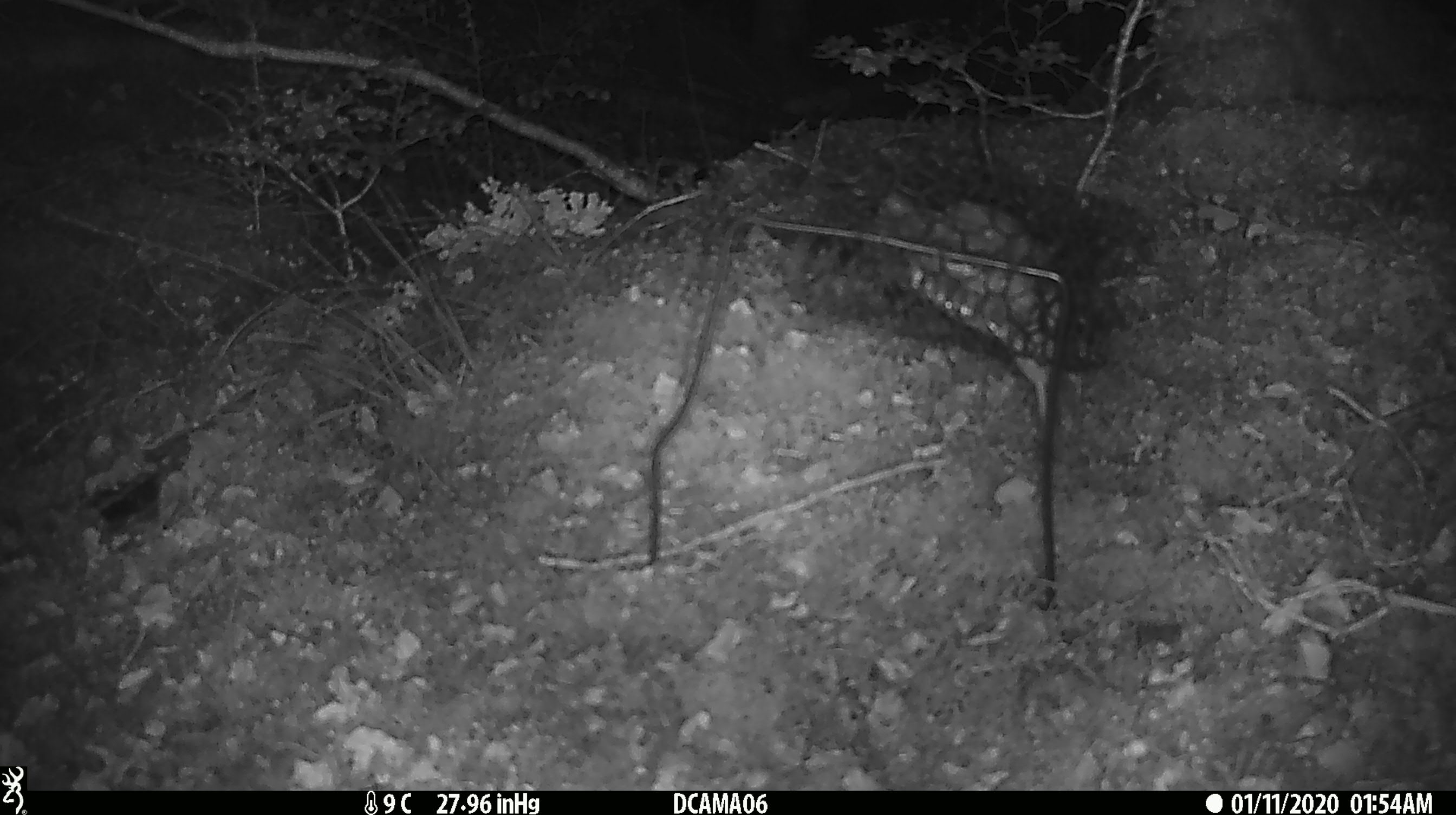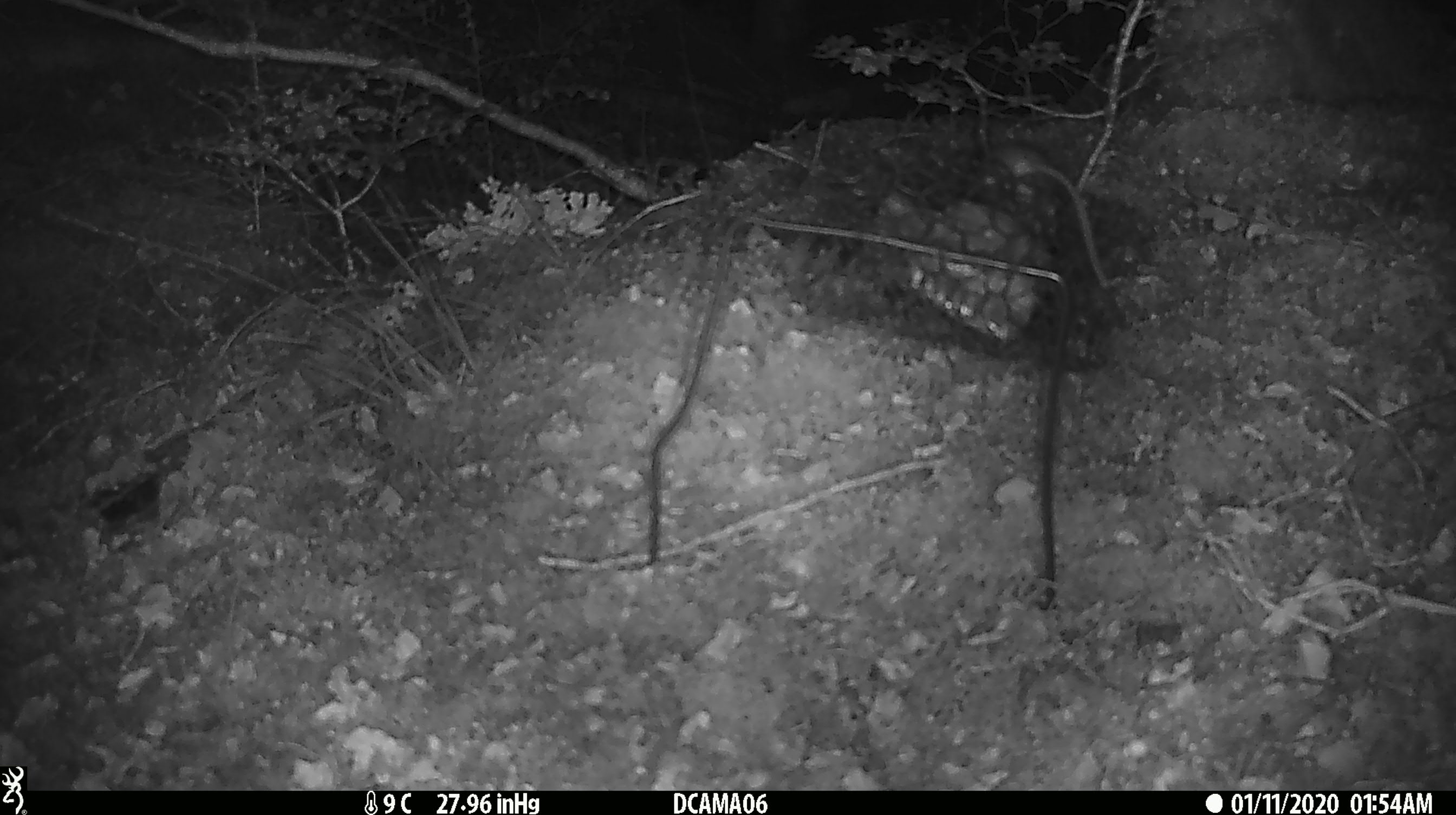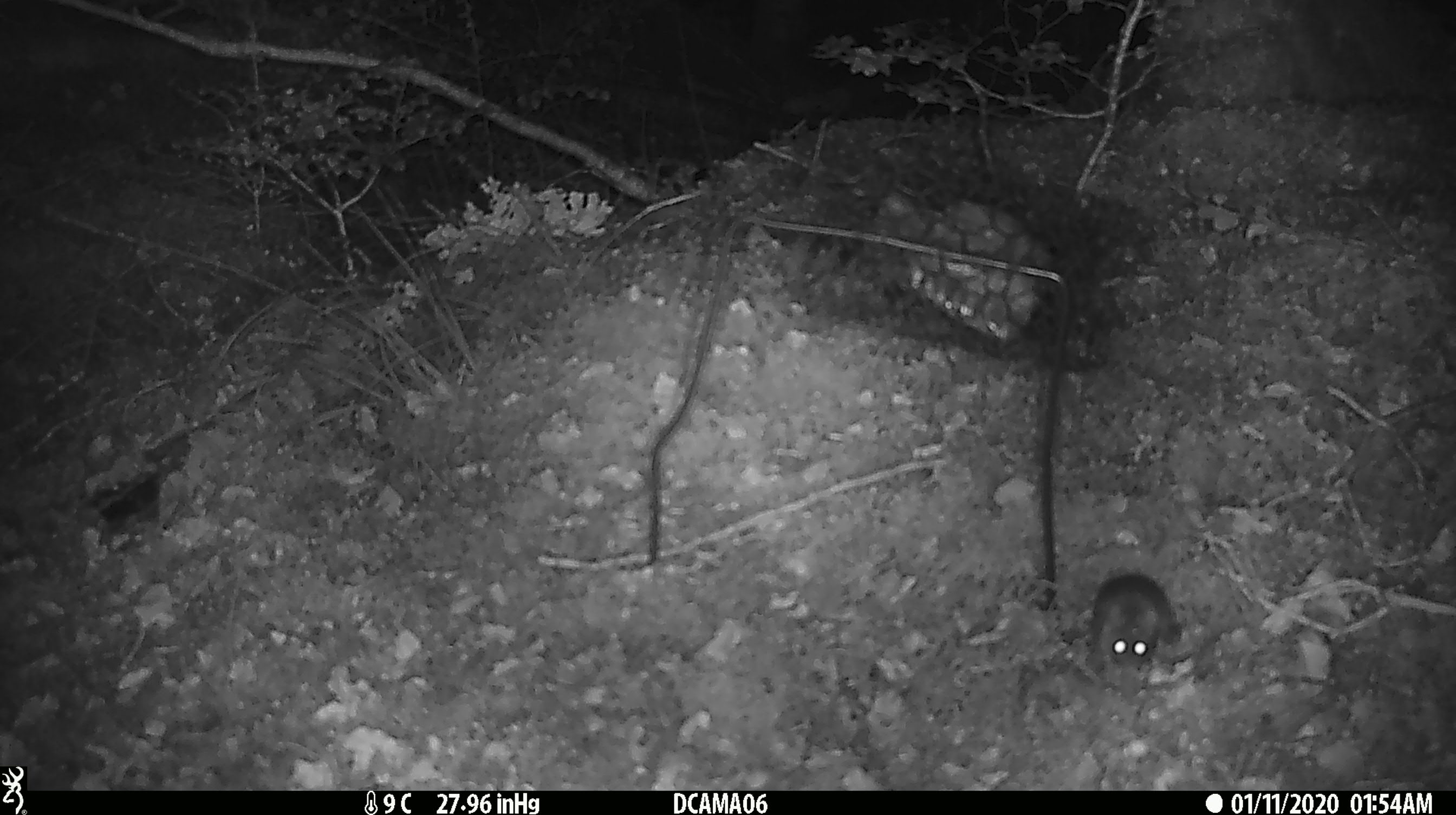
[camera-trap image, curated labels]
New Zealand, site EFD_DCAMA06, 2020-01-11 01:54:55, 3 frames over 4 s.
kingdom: Animalia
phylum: Chordata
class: Mammalia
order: Rodentia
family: Muridae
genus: Mus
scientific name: Mus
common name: mouse